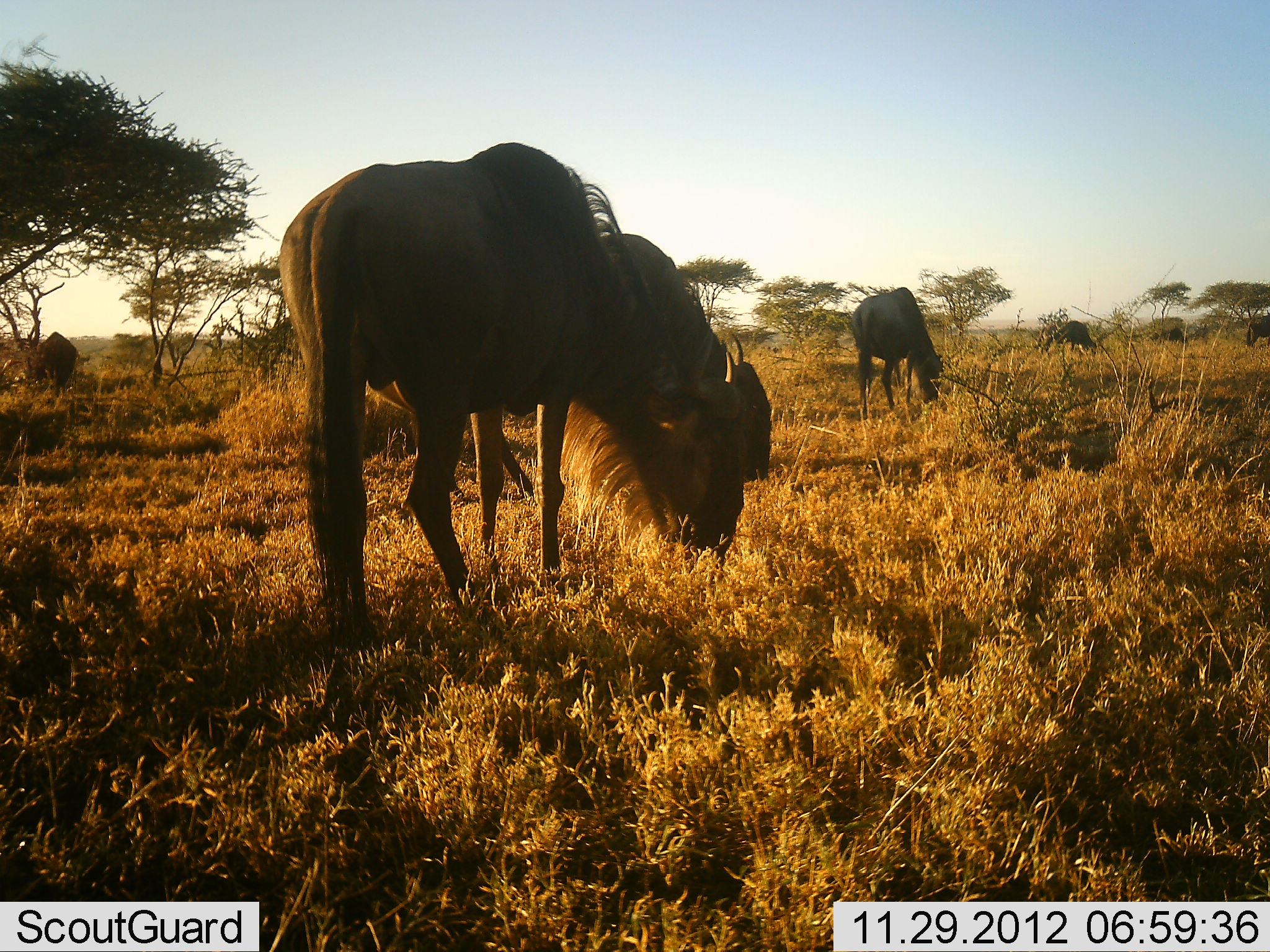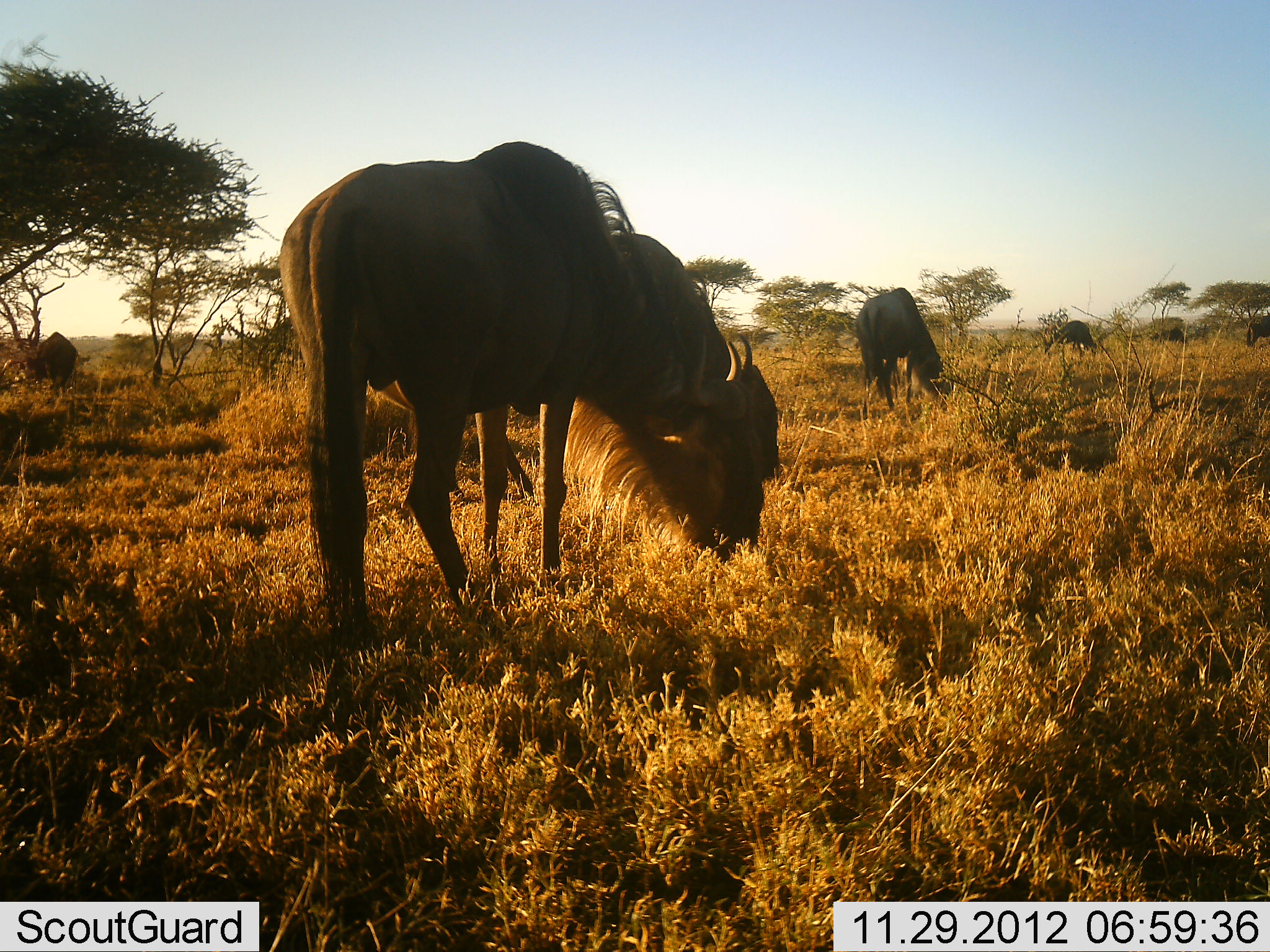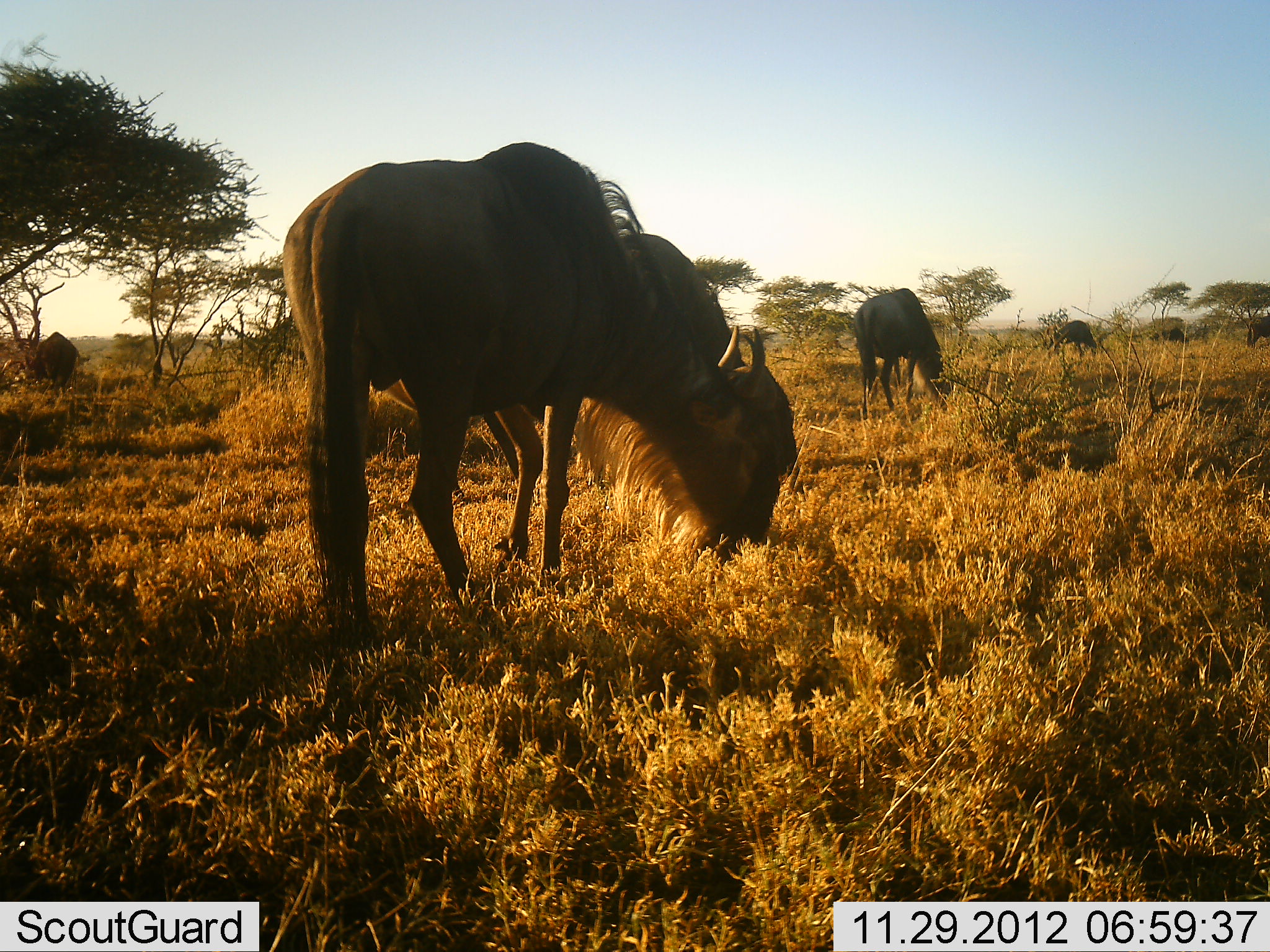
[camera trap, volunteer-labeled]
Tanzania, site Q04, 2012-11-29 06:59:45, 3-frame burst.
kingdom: Animalia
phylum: Chordata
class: Mammalia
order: Artiodactyla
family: Bovidae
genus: Connochaetes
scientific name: Connochaetes taurinus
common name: blue wildebeest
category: wildebeest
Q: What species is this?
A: Wildebeest (blue wildebeest) (Connochaetes taurinus).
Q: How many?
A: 5.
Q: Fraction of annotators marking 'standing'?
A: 20%.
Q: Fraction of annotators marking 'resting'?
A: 0%.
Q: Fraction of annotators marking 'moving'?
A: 0%.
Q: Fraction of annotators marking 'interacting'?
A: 0%.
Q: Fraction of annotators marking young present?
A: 0%.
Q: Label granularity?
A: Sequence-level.